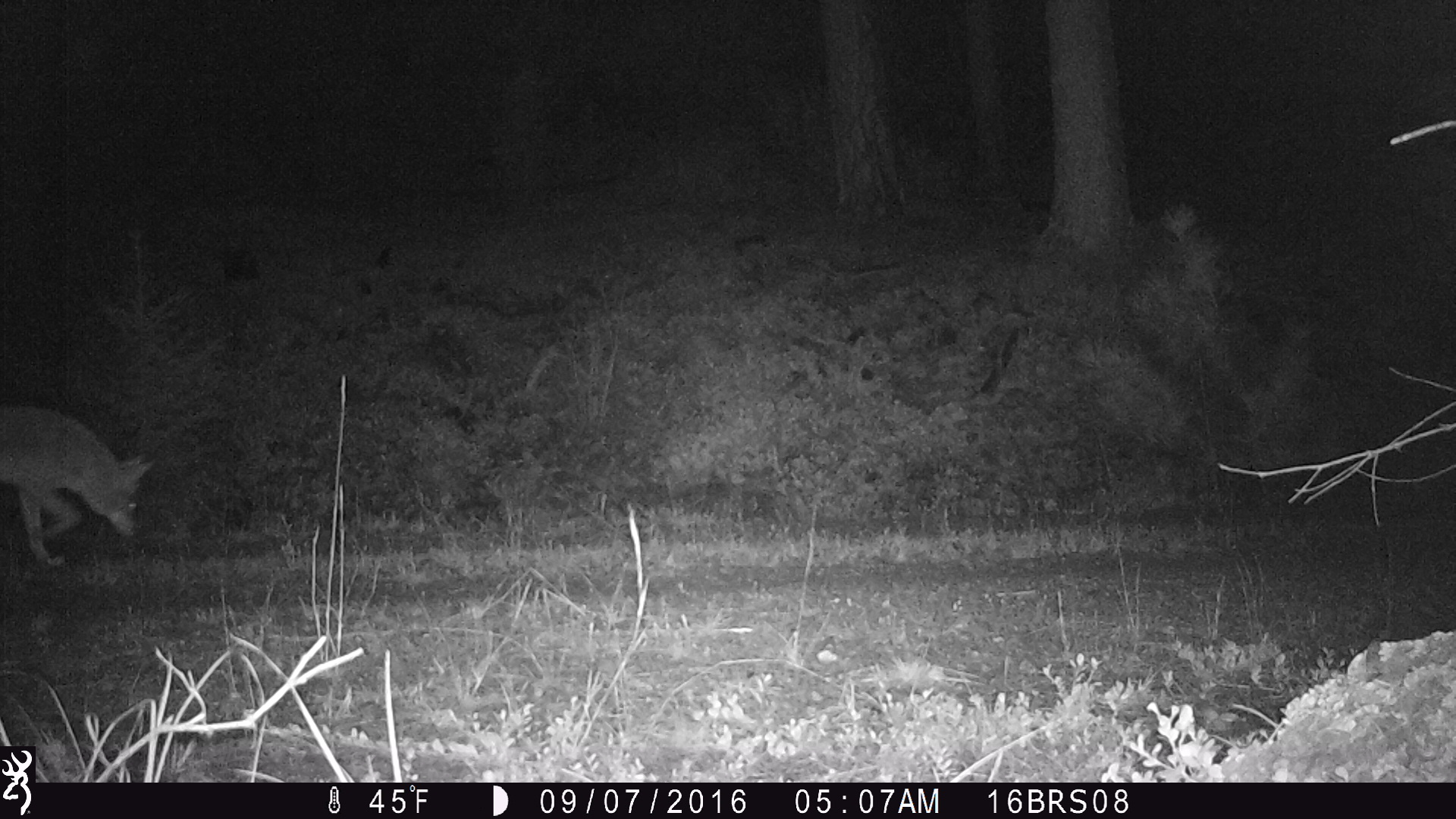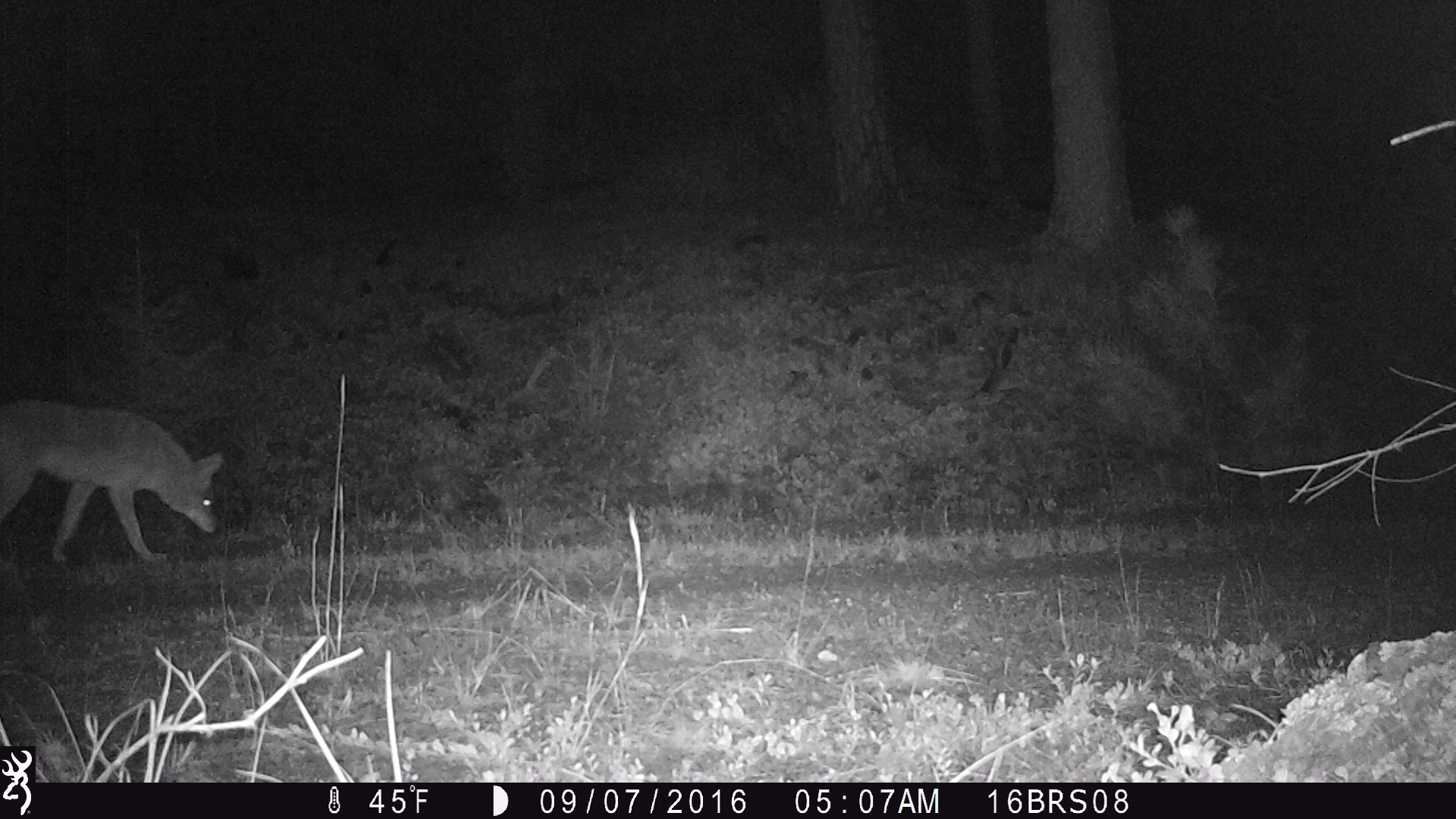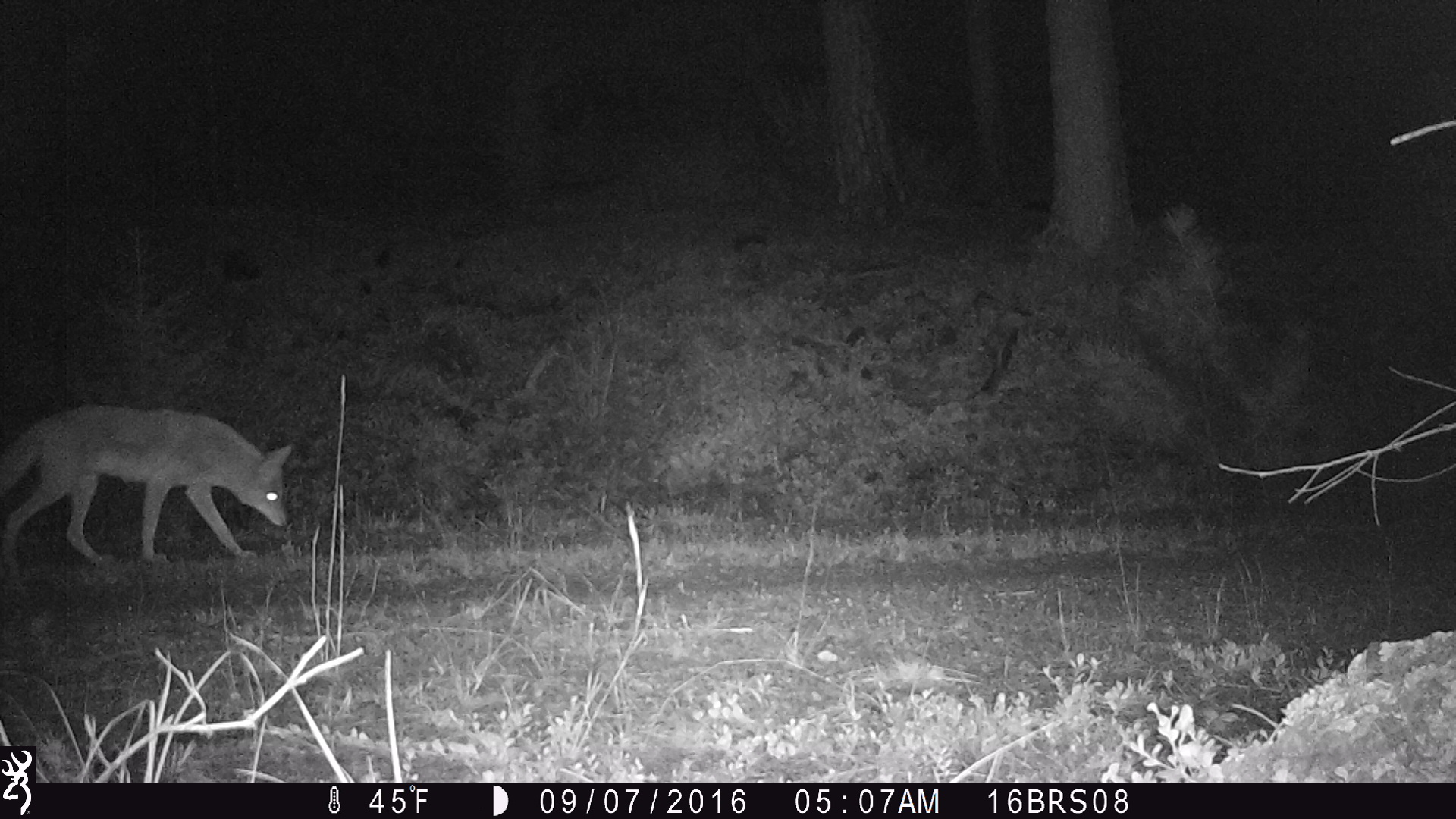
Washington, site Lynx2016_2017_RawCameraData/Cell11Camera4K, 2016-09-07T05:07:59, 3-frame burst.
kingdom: Animalia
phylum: Chordata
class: Mammalia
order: Carnivora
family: Canidae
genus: Canis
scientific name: Canis latrans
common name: coyote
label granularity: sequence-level